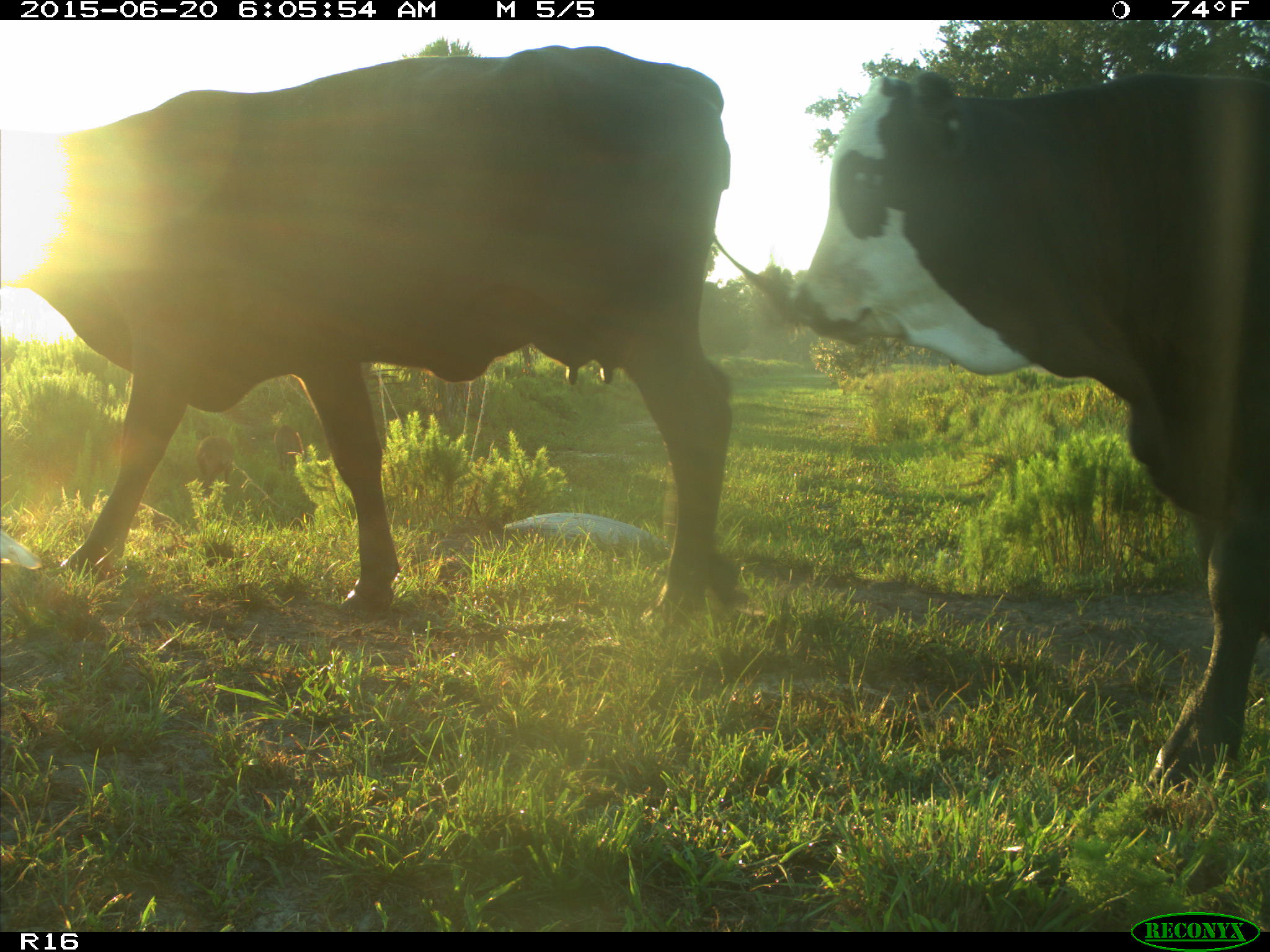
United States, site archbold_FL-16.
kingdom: Animalia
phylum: Chordata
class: Mammalia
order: Artiodactyla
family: Suidae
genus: Sus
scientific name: Sus scrofa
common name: wild boar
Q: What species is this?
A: Sus scrofa (wild boar).